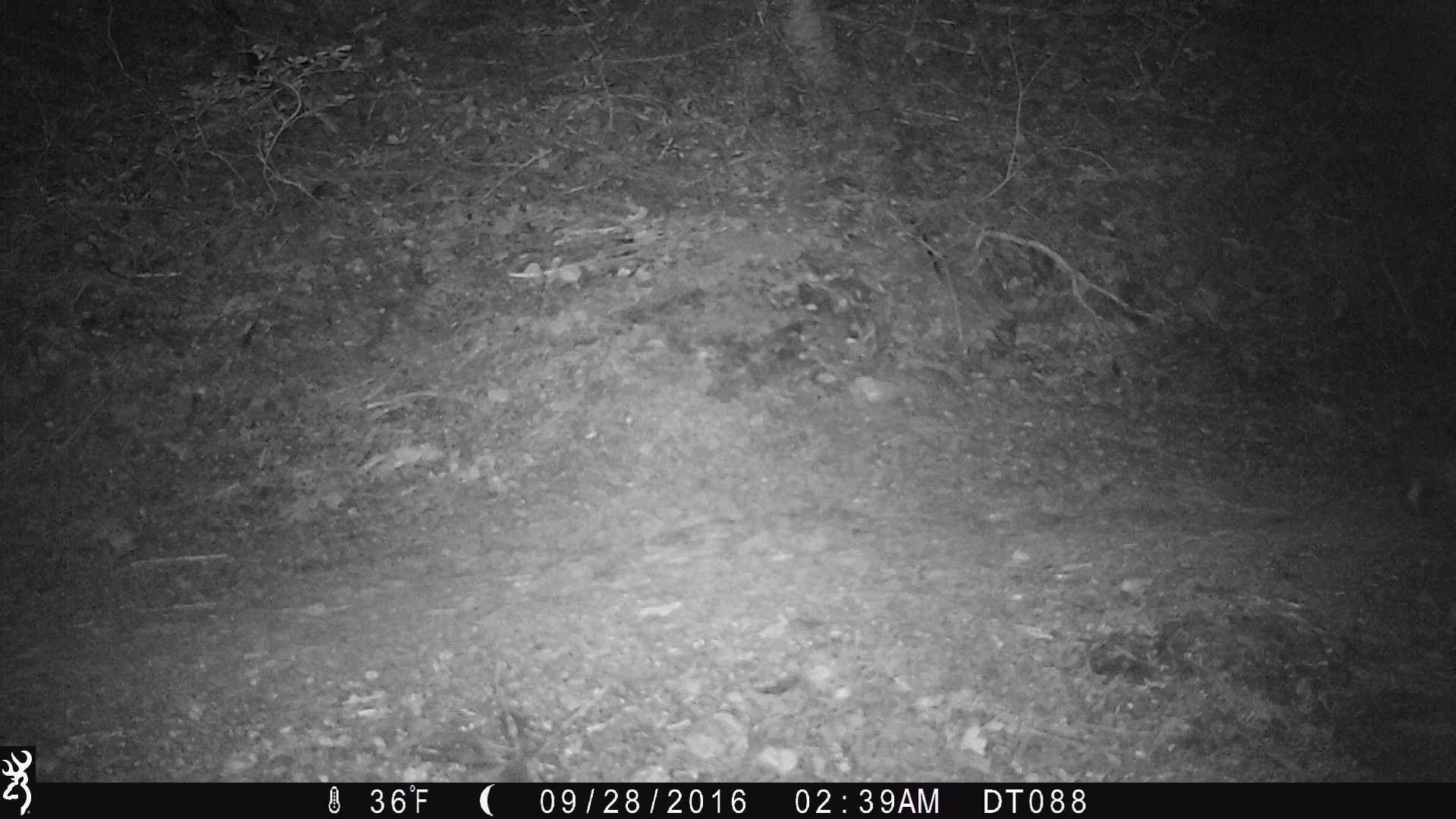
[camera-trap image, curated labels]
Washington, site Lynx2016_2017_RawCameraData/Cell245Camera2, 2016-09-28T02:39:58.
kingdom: Animalia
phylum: Chordata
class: Mammalia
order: Lagomorpha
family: Leporidae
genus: Lepus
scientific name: Lepus americanus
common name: snowshoe hare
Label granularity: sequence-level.